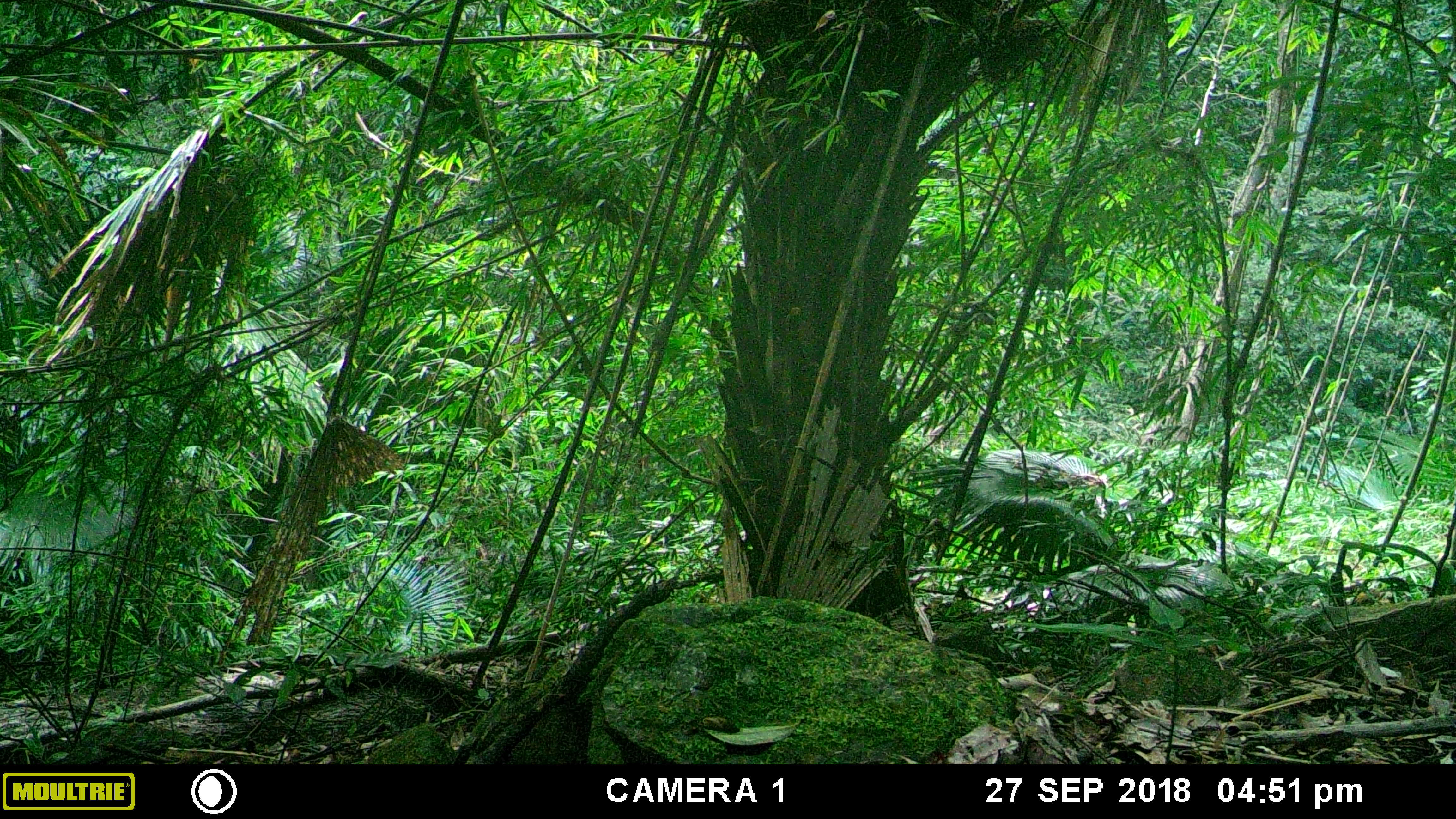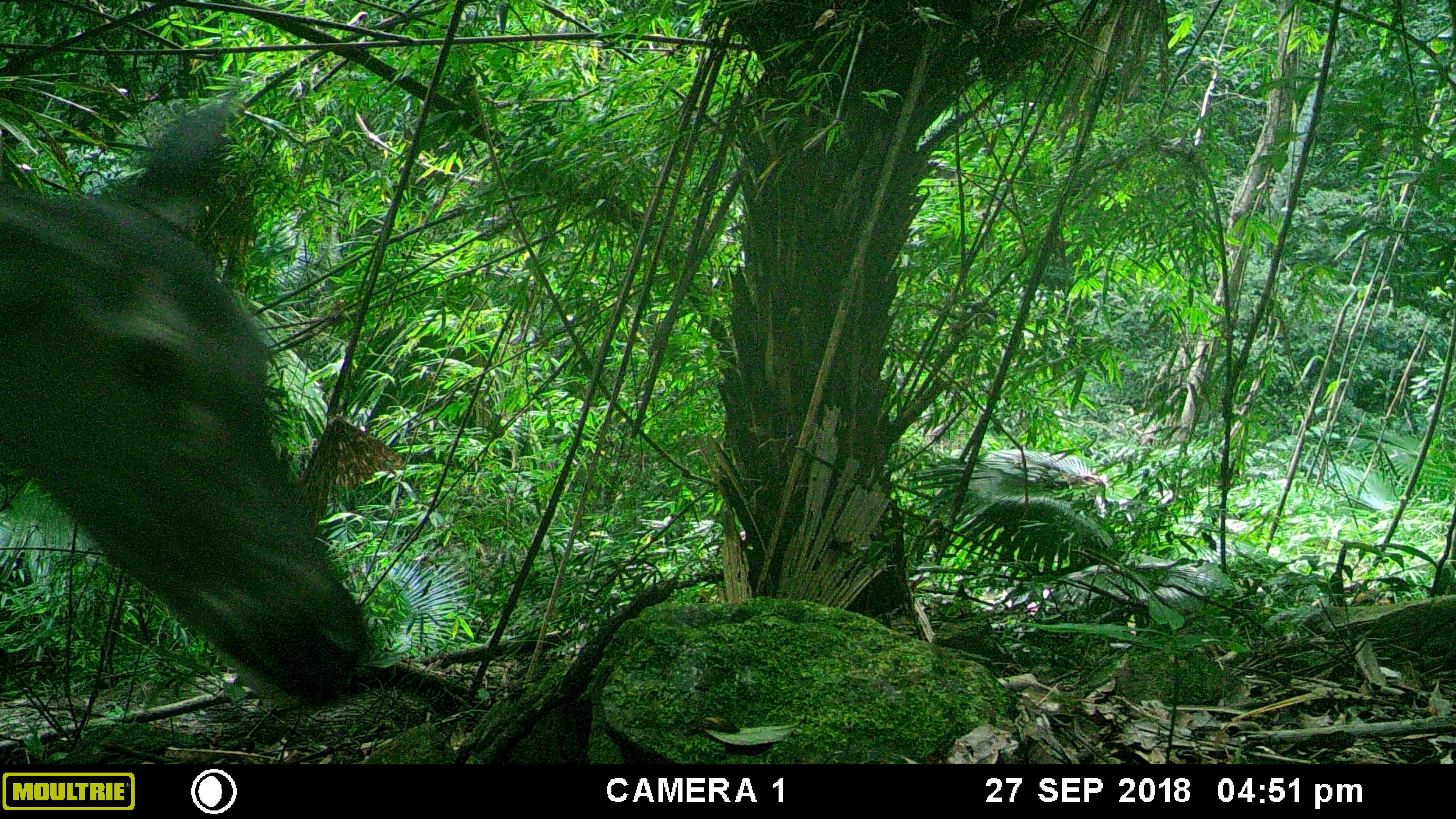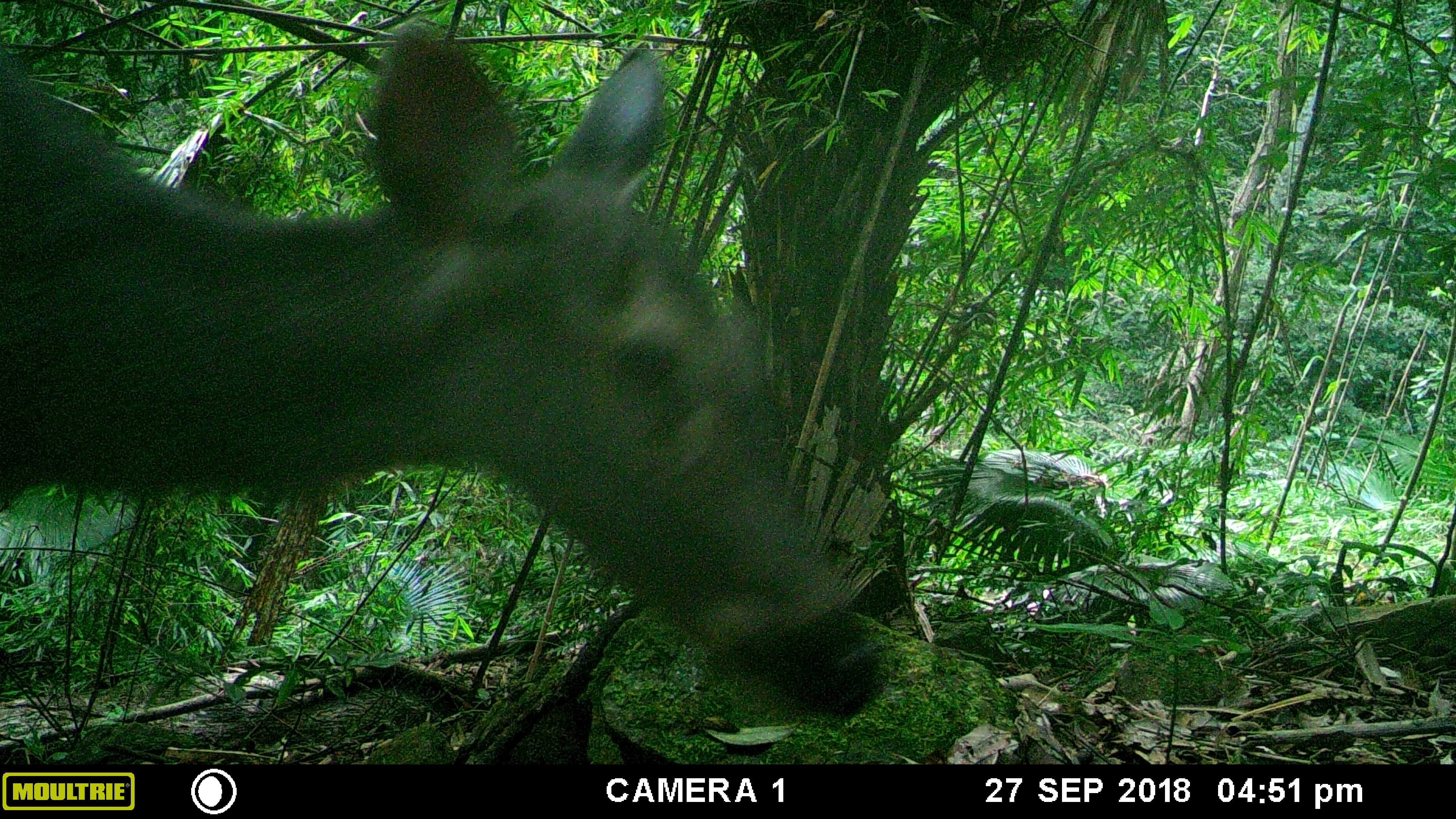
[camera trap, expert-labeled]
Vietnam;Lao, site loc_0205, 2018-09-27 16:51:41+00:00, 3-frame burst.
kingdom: Animalia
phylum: Chordata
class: Mammalia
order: Artiodactyla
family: Cervidae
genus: Rusa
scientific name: Rusa unicolor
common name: sambar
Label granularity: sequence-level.